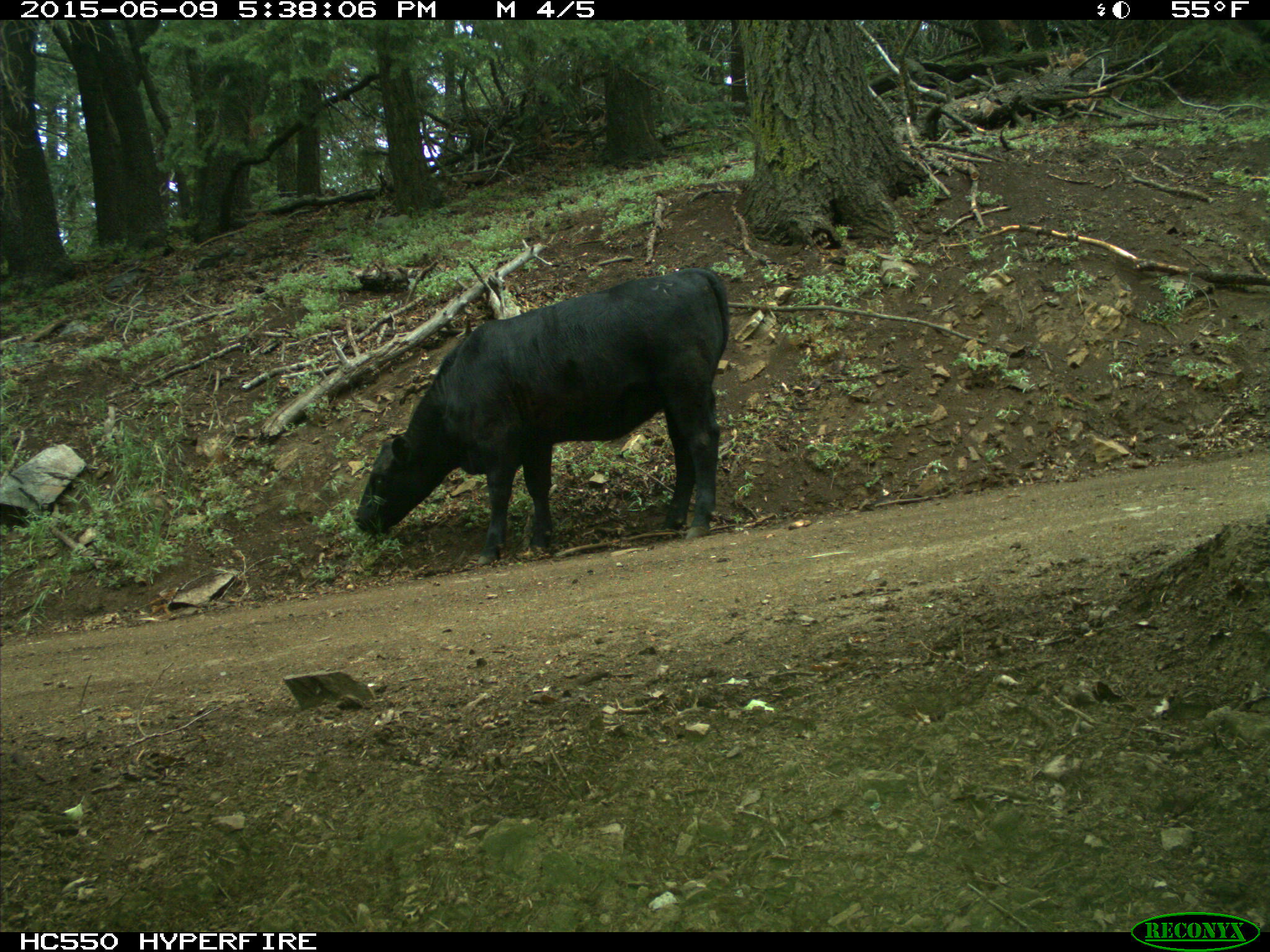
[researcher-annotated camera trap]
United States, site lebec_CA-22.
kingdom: Animalia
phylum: Chordata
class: Mammalia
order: Artiodactyla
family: Bovidae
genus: Bos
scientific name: Bos taurus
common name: domestic cow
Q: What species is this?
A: Bos taurus (domestic cow).